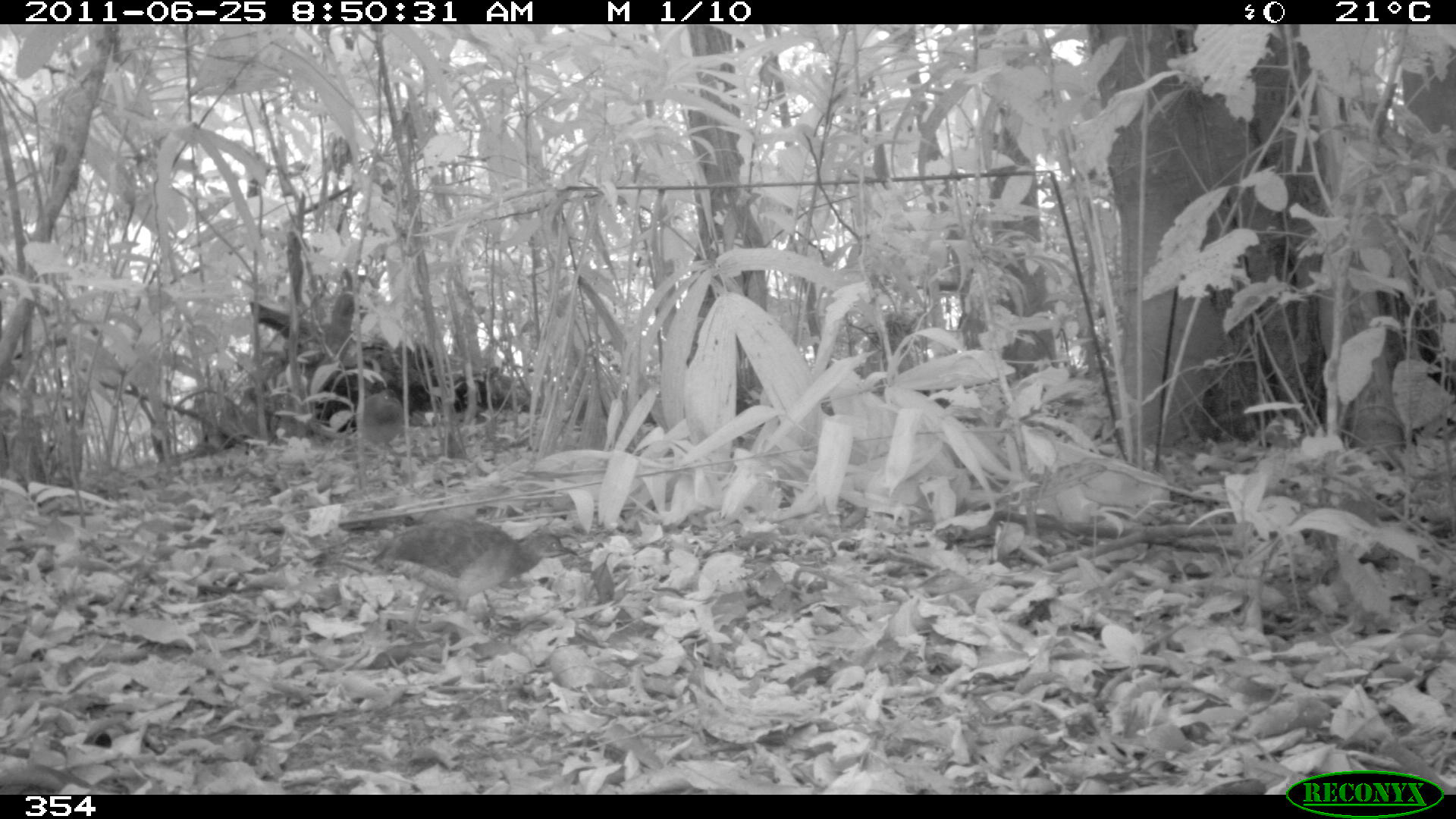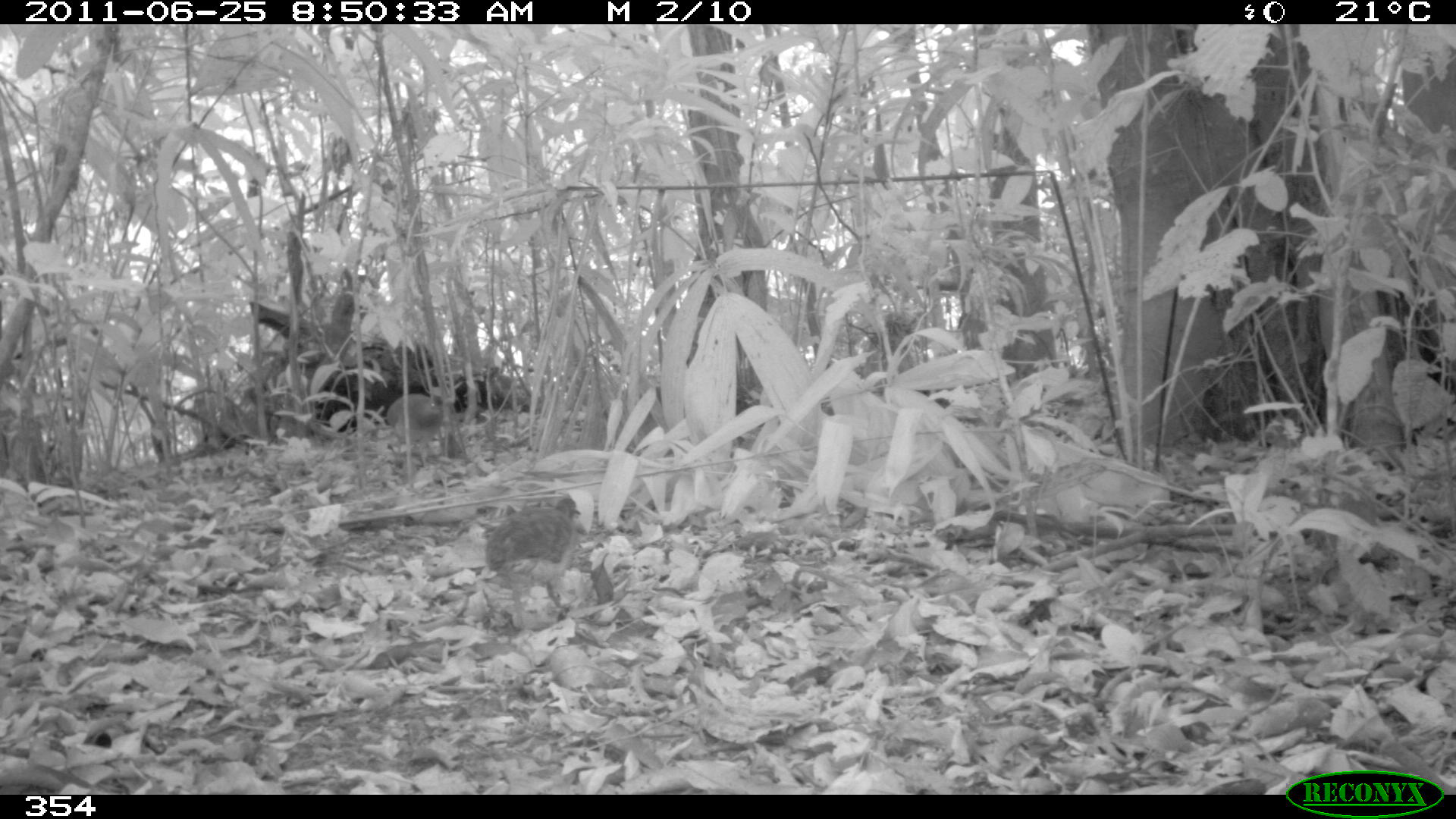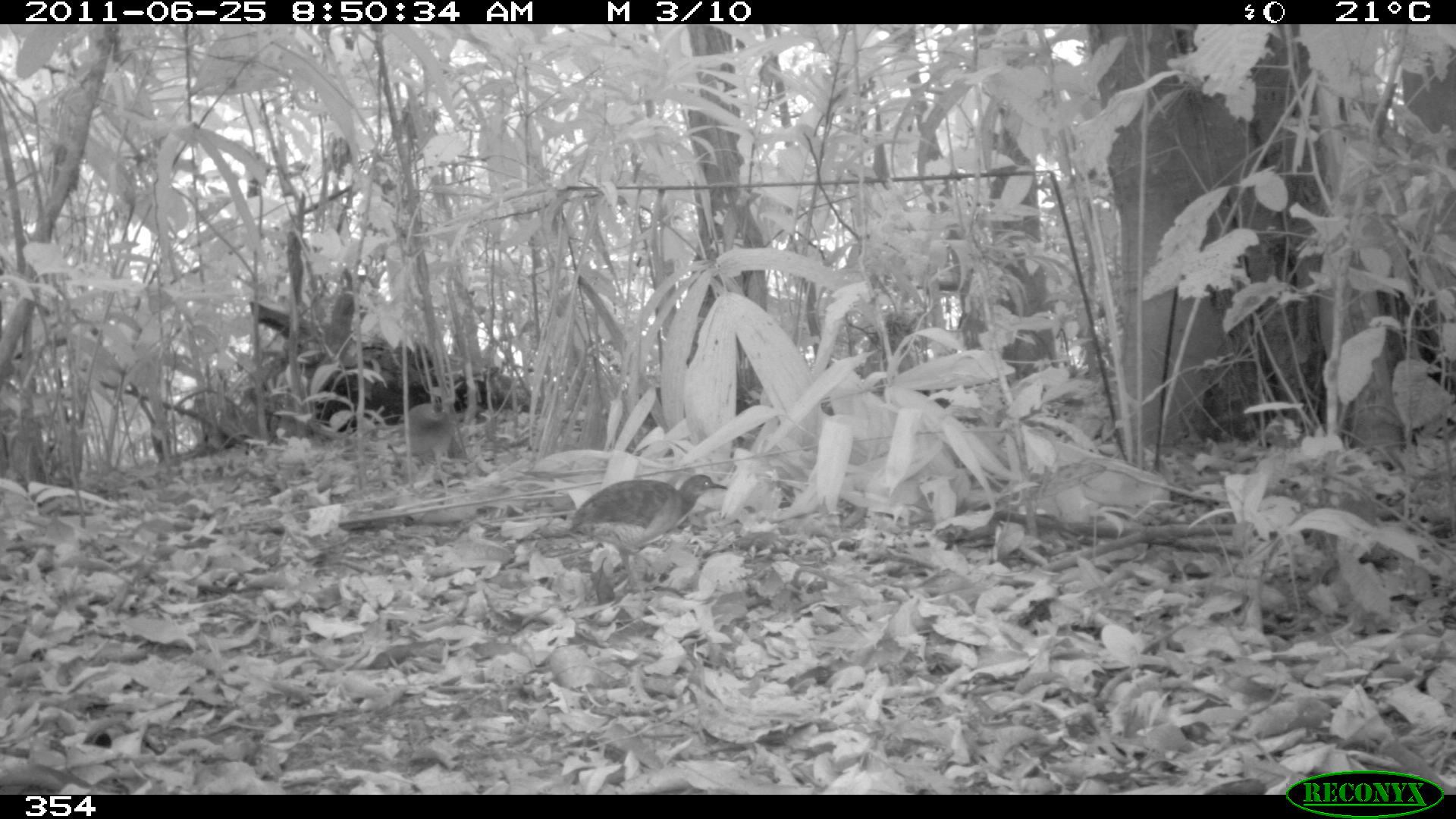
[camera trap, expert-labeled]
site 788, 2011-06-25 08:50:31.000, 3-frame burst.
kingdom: Animalia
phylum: Chordata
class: Aves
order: Galliformes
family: Phasianidae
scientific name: Phasianidae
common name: quails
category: quail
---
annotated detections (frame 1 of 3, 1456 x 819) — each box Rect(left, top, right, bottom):
quail: Rect(367, 516, 579, 642); Rect(362, 386, 406, 462)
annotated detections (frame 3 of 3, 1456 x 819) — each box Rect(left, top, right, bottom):
quail: Rect(566, 472, 729, 595); Rect(405, 391, 456, 498)